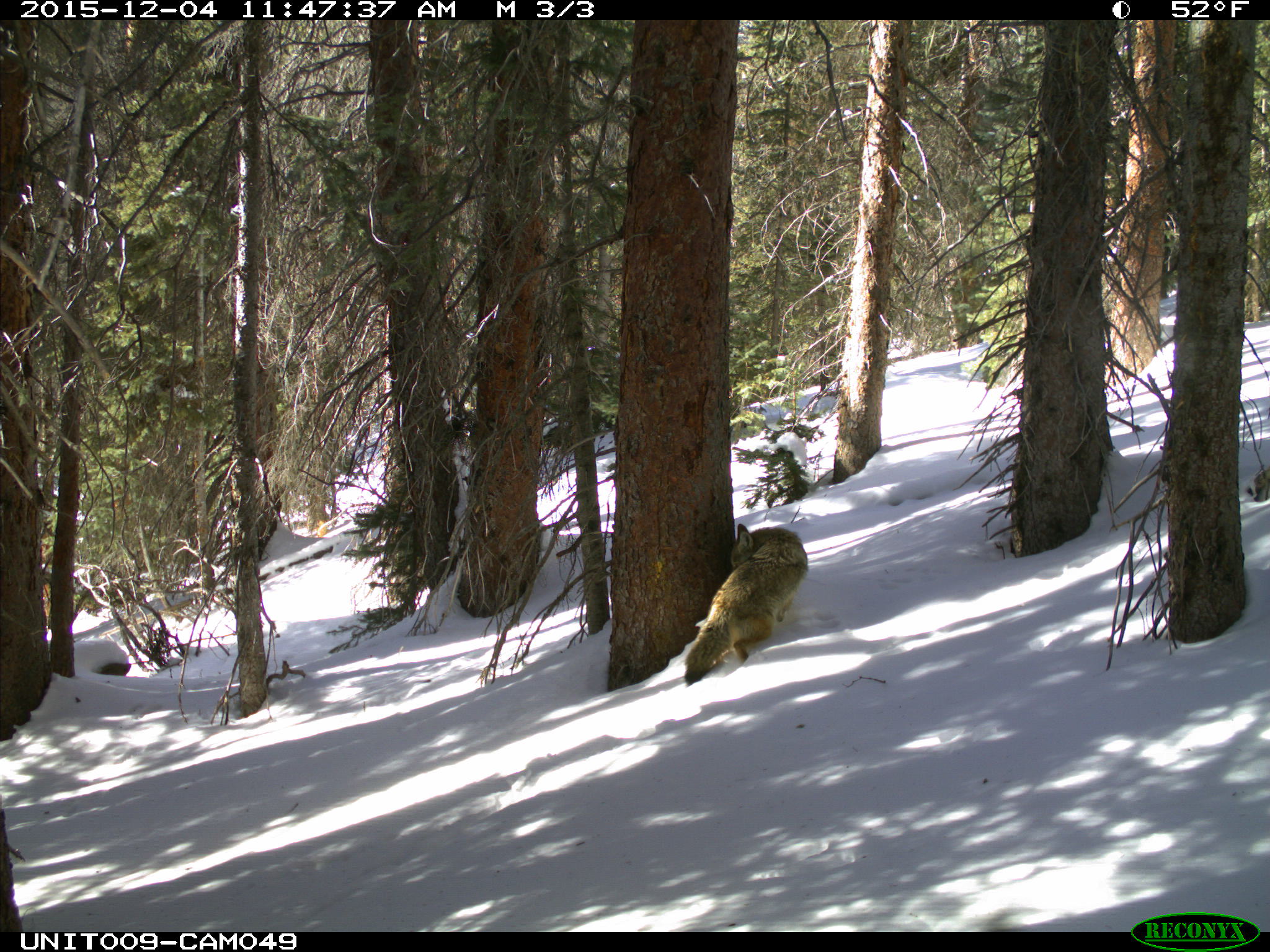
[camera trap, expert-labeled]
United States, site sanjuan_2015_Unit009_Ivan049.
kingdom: Animalia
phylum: Chordata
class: Mammalia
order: Carnivora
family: Canidae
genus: Canis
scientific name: Canis latrans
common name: coyote